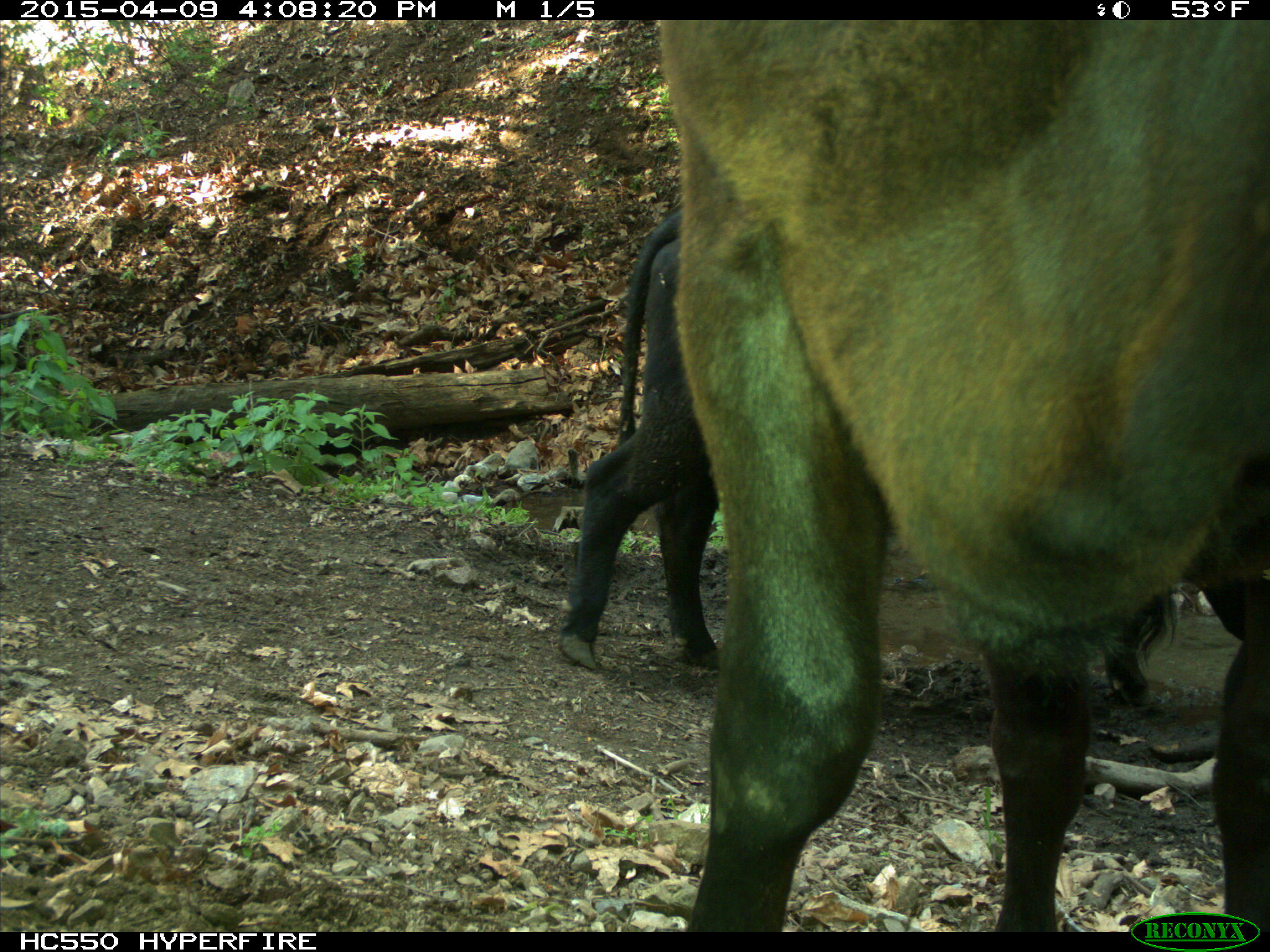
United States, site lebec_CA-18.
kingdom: Animalia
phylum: Chordata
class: Mammalia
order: Artiodactyla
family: Bovidae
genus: Bos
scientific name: Bos taurus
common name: domestic cow